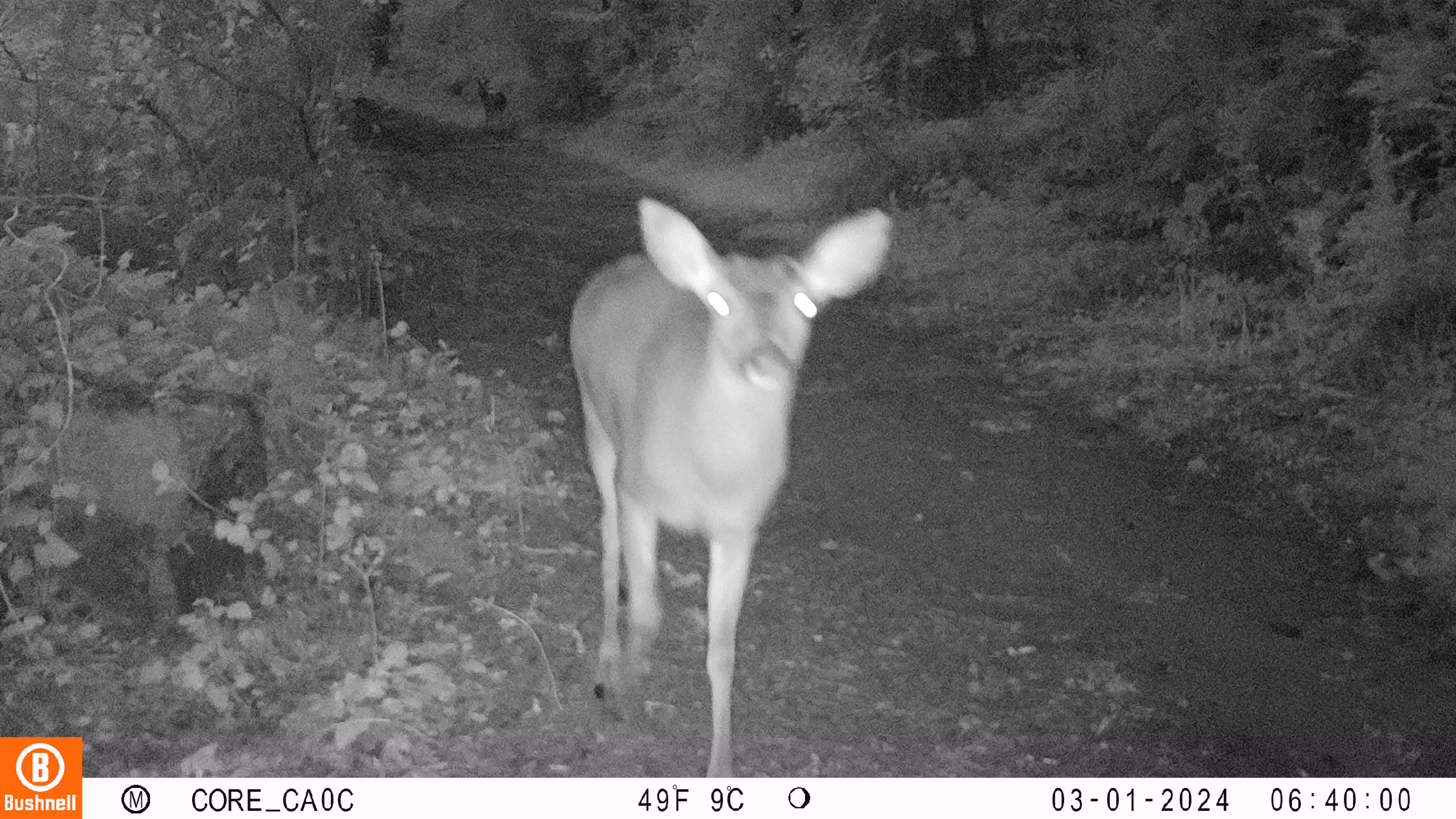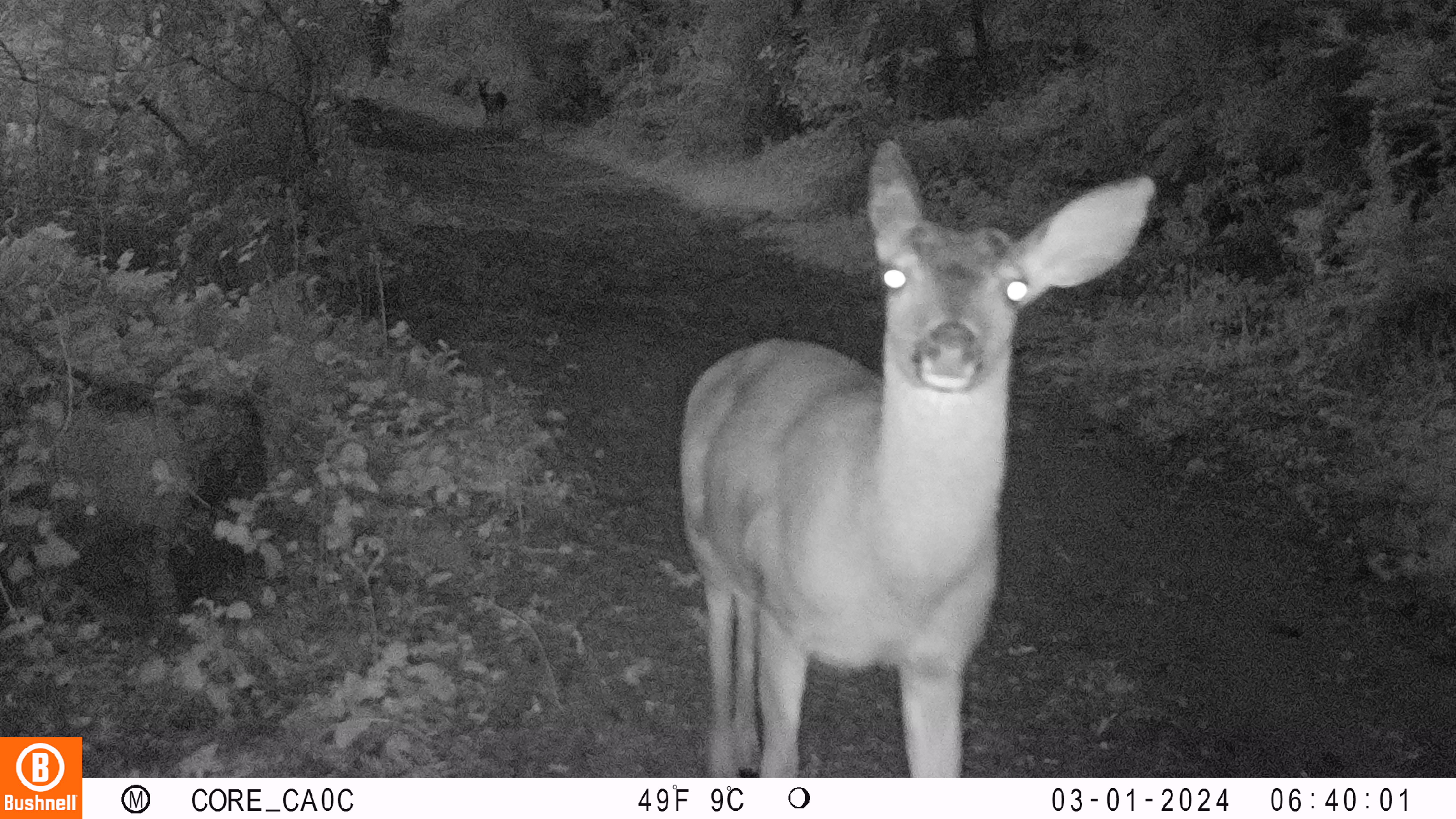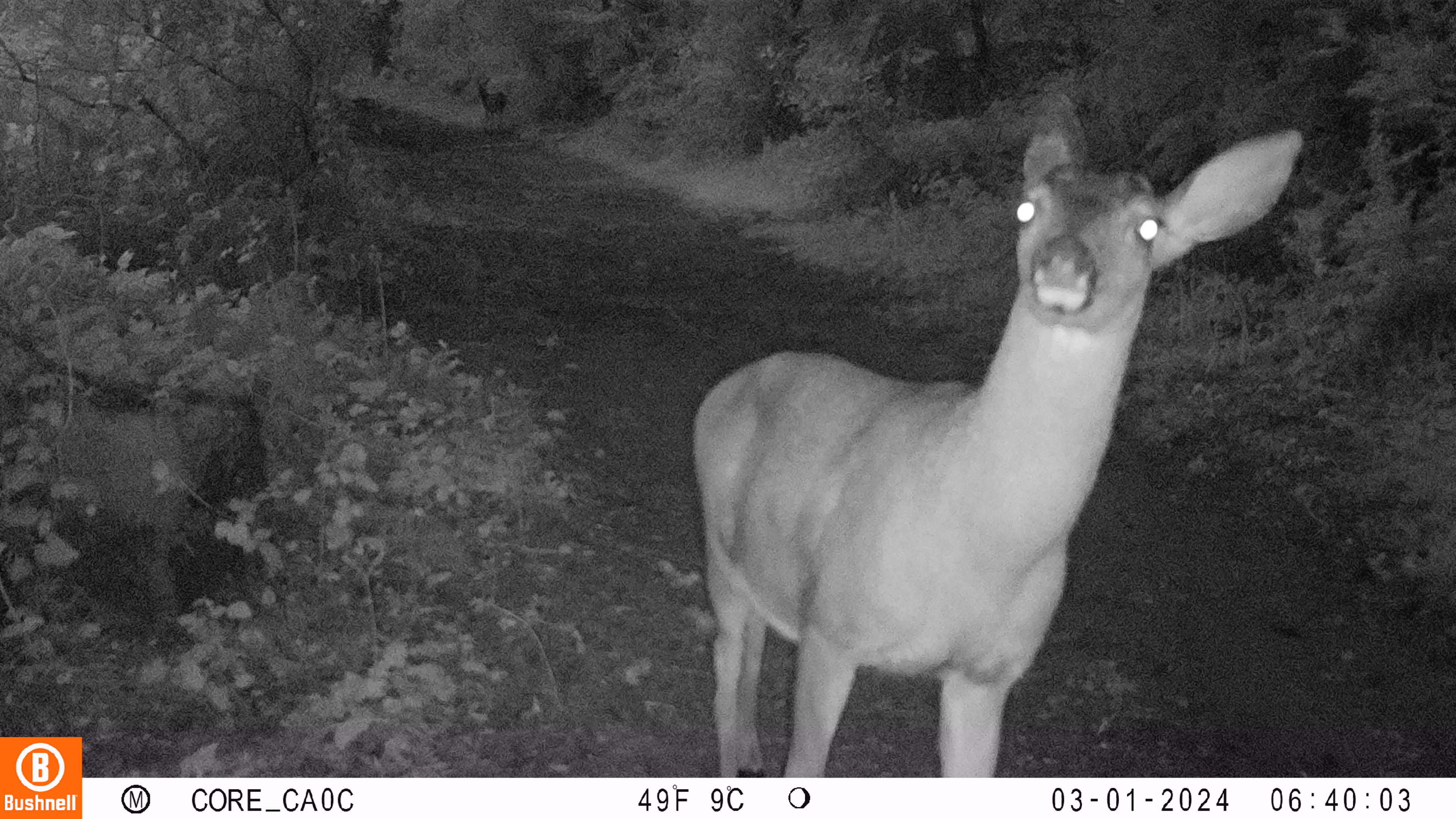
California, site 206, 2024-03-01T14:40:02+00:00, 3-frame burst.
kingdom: Animalia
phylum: Chordata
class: Mammalia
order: Artiodactyla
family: Cervidae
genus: Odocoileus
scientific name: Odocoileus hemionus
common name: mule deer